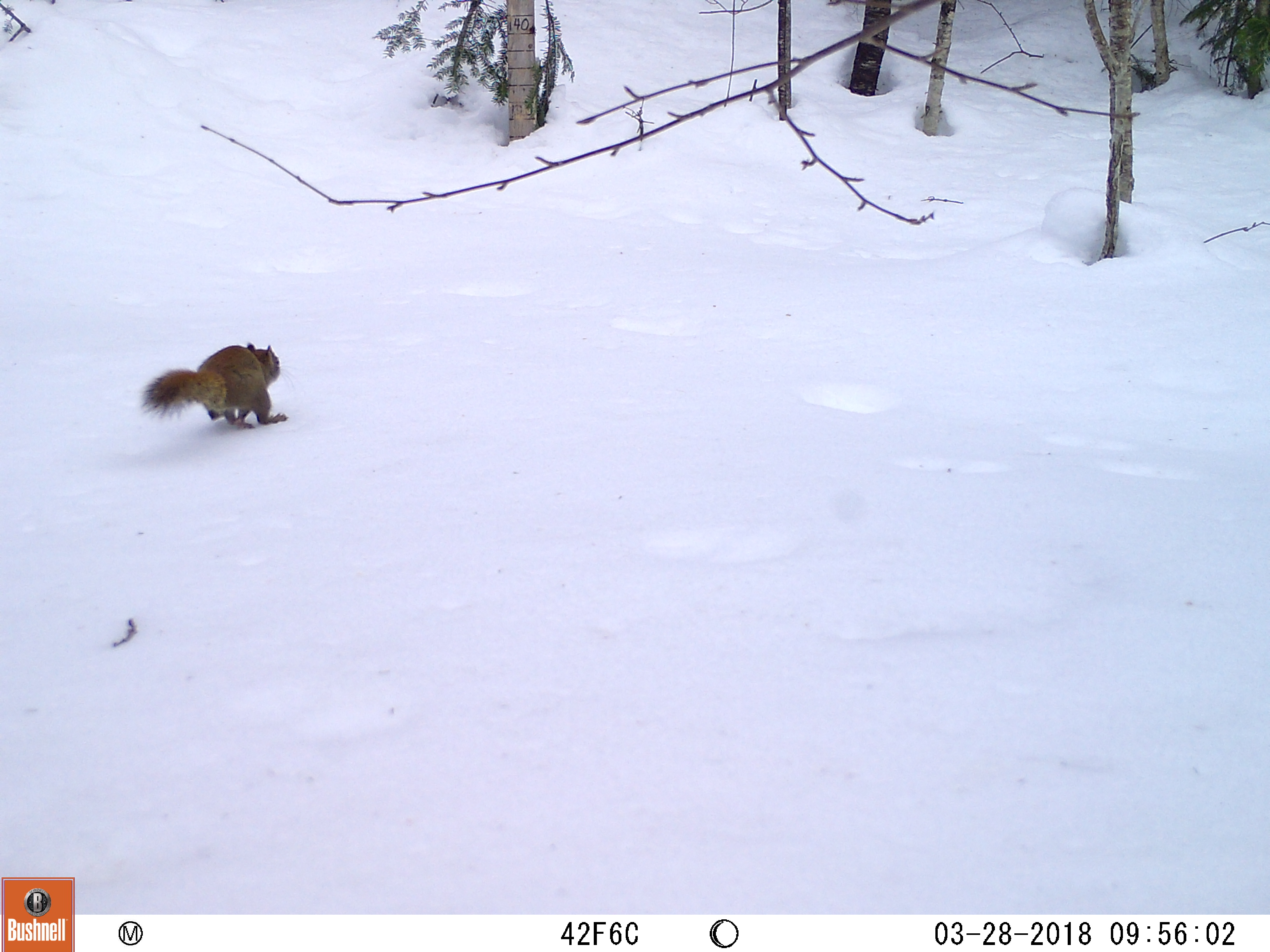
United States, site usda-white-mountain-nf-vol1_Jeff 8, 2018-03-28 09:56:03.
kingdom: Animalia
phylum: Chordata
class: Mammalia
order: Rodentia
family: Sciuridae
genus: Tamiasciurus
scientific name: Tamiasciurus hudsonicus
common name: red squirrel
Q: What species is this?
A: Red squirrel (Tamiasciurus hudsonicus).